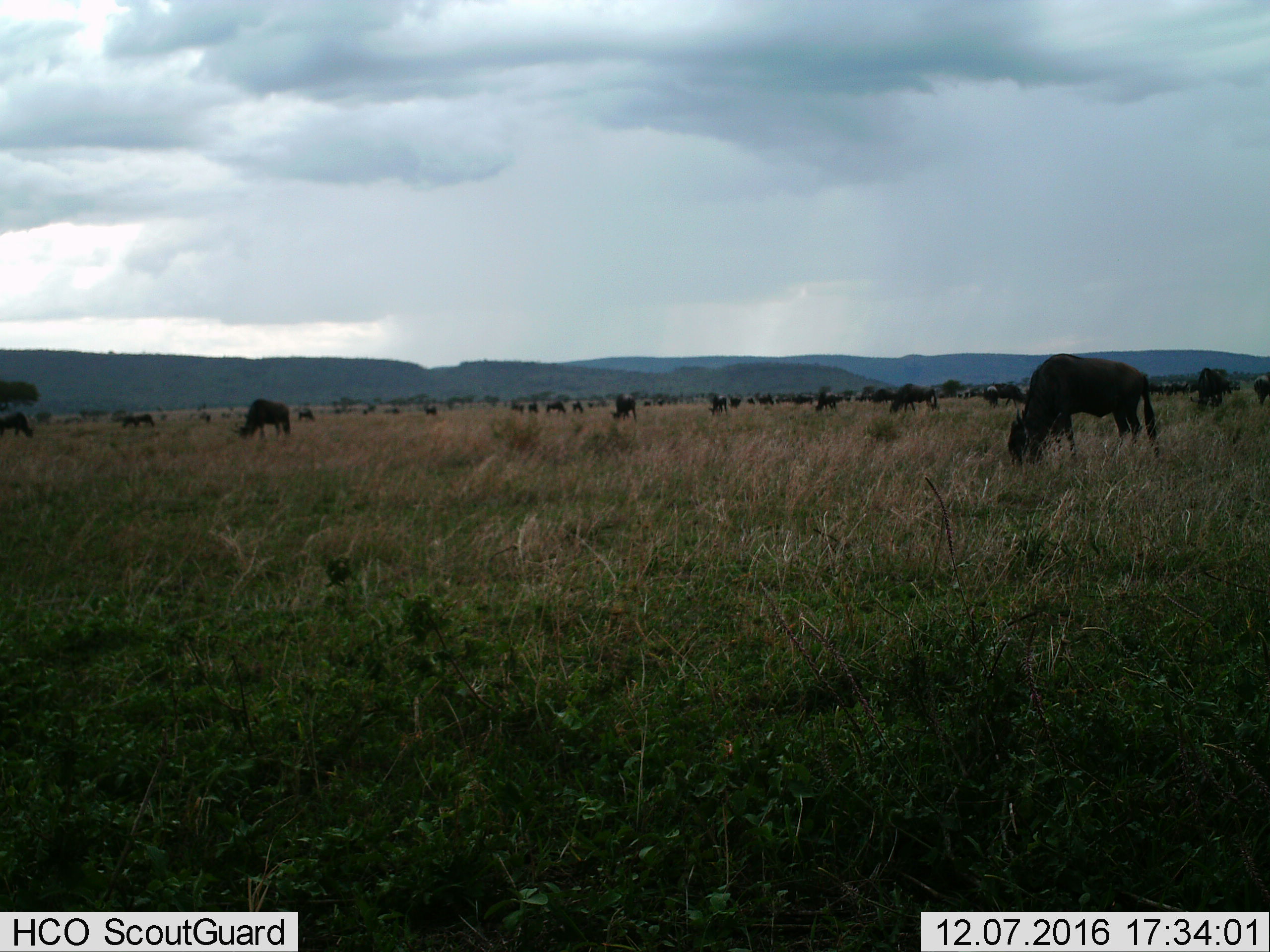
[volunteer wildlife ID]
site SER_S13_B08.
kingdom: Animalia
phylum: Chordata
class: Mammalia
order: Artiodactyla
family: Bovidae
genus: Connochaetes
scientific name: Connochaetes taurinus taurinus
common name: blue wildebeest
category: wildebeestblue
Wildebeestblue (blue wildebeest) (Connochaetes taurinus taurinus), count 11-50. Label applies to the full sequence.